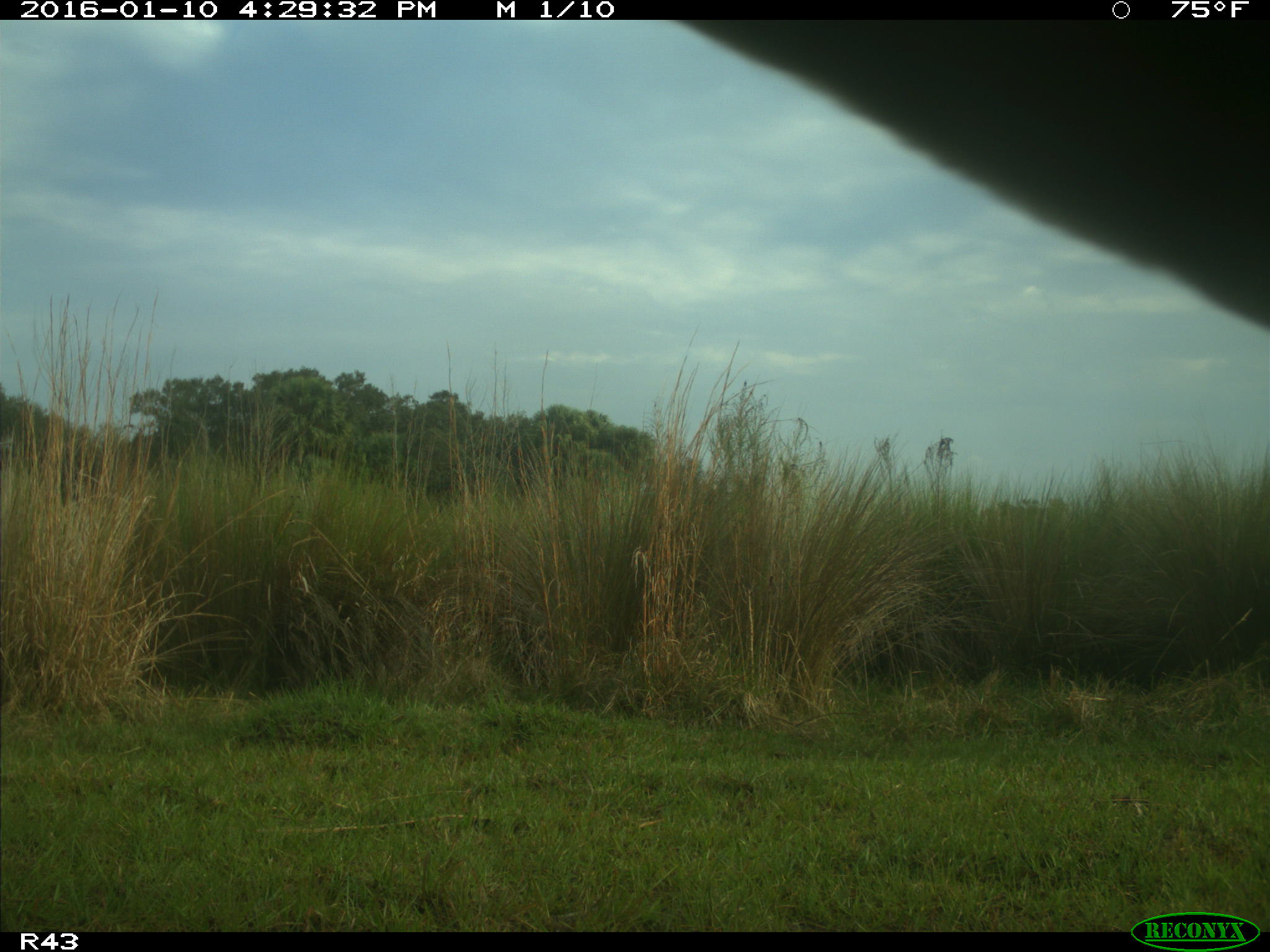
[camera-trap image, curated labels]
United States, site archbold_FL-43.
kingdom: Animalia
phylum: Chordata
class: Mammalia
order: Artiodactyla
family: Bovidae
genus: Bos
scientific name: Bos taurus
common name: domestic cow